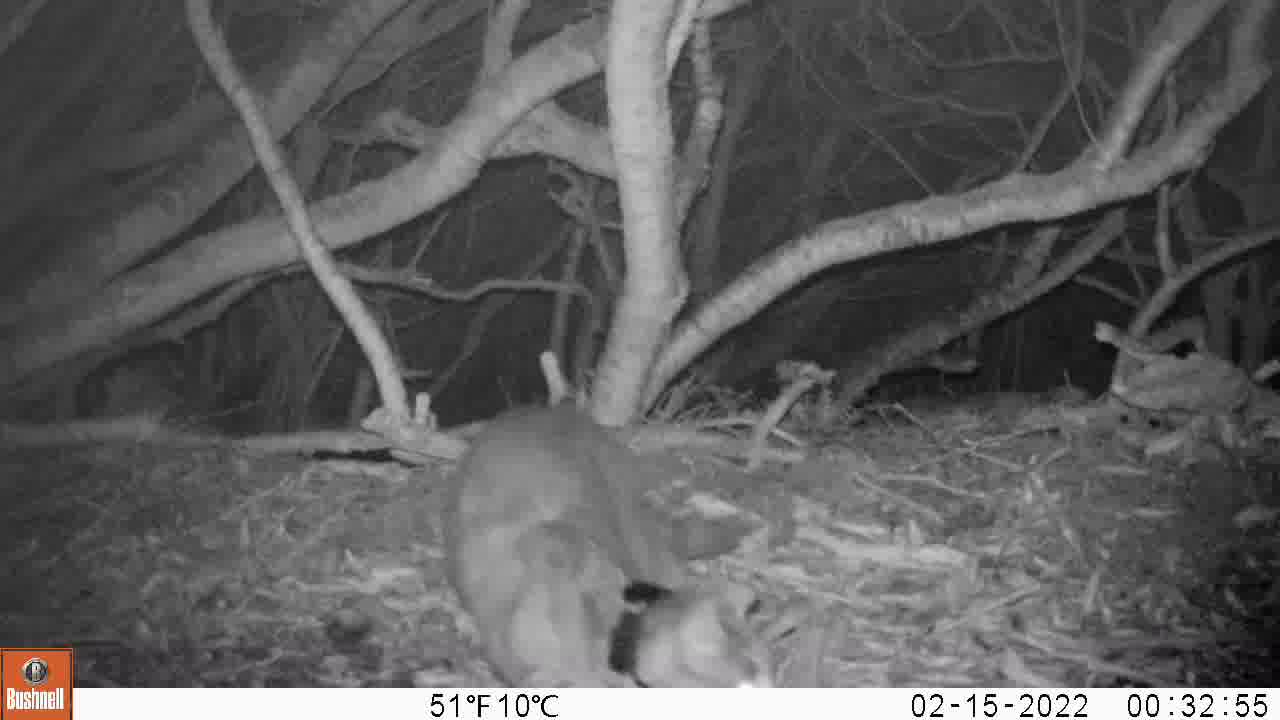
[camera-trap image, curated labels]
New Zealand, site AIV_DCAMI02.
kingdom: Animalia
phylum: Chordata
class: Mammalia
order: Carnivora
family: Felidae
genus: Felis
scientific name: Felis catus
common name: domestic cat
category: cat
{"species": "cat (domestic cat) (Felis catus)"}